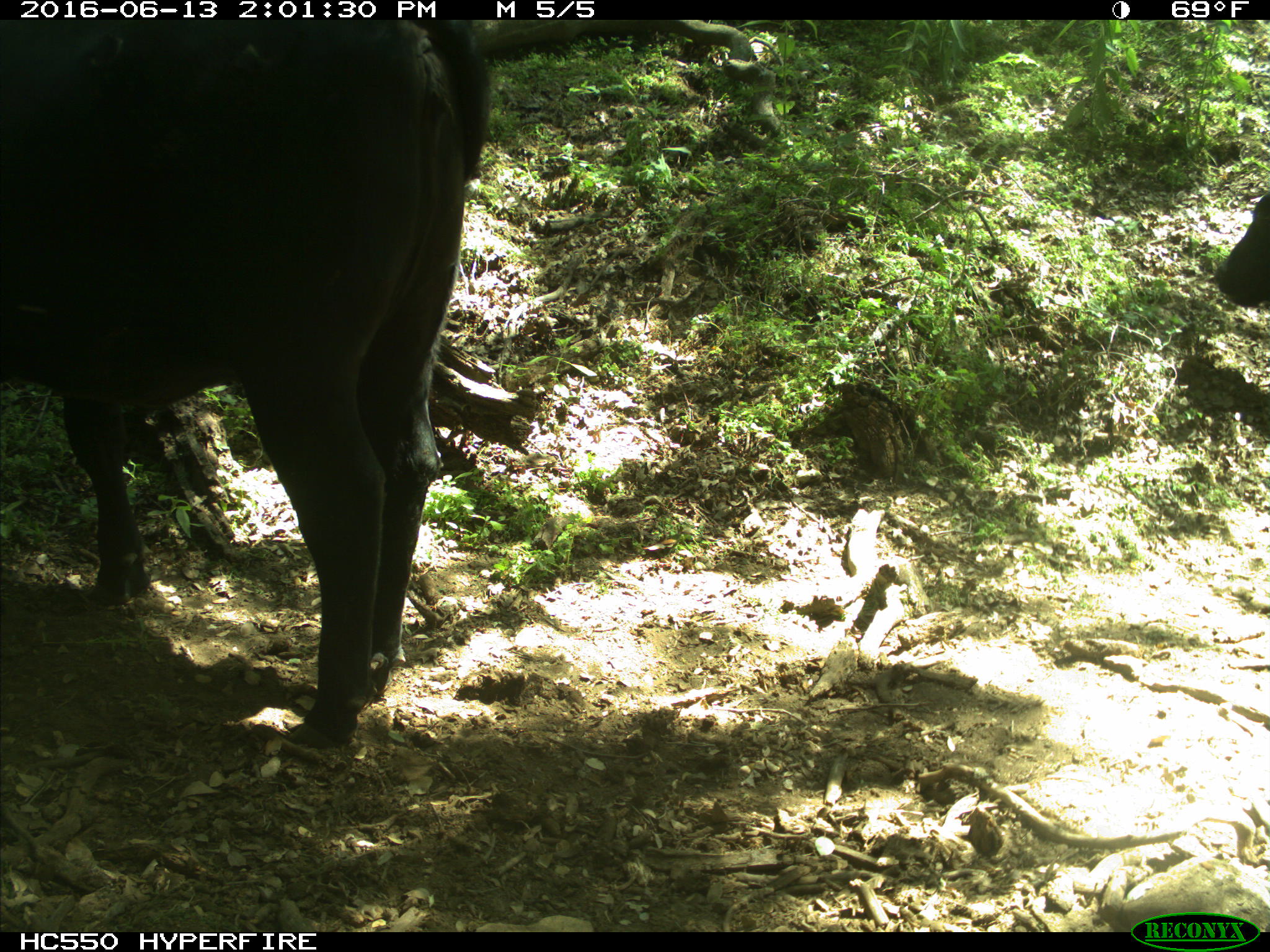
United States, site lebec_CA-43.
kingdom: Animalia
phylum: Chordata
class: Mammalia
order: Artiodactyla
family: Bovidae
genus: Bos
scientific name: Bos taurus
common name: domestic cow